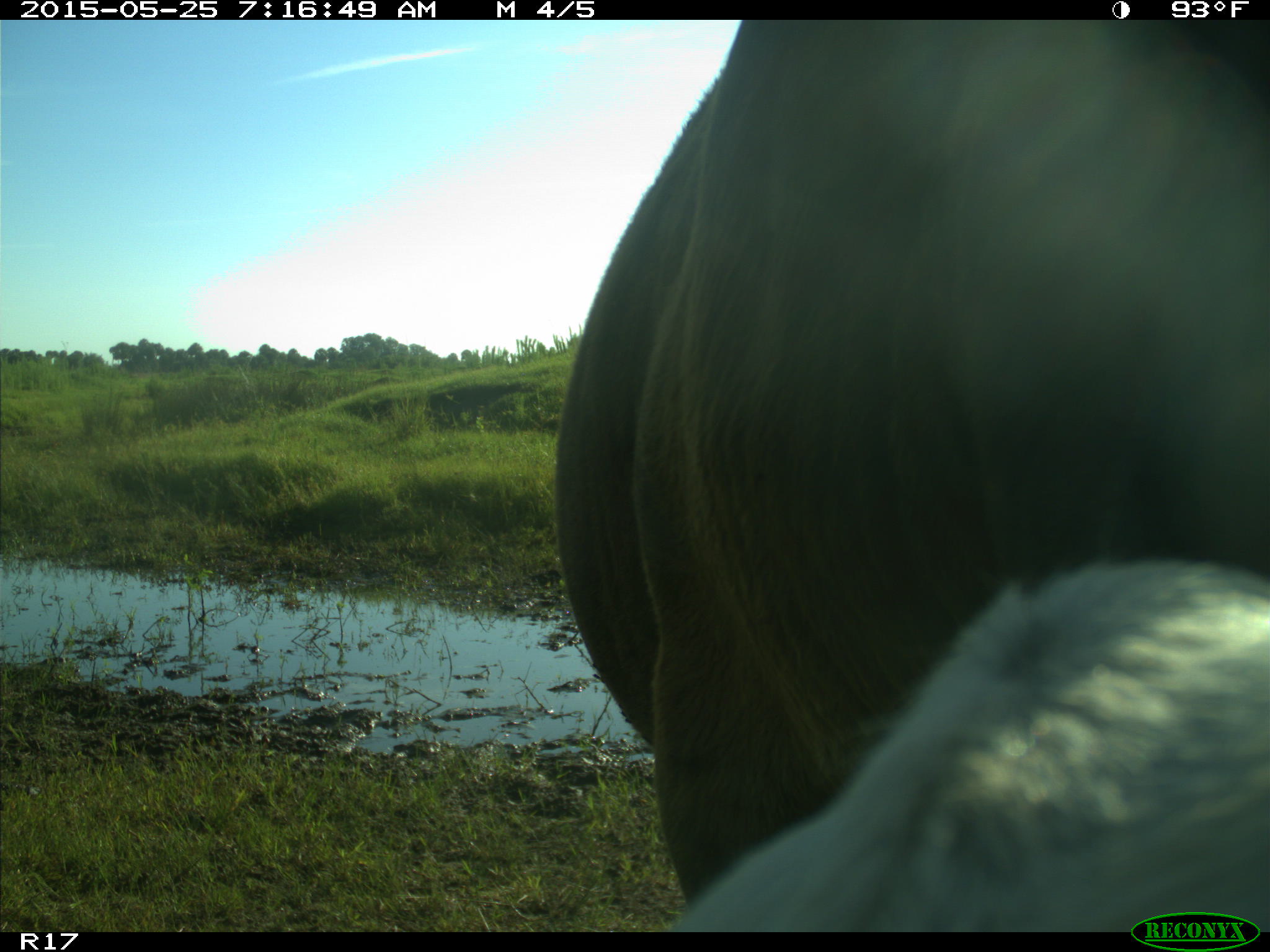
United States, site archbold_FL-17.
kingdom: Animalia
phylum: Chordata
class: Mammalia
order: Artiodactyla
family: Bovidae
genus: Bos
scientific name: Bos taurus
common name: domestic cow